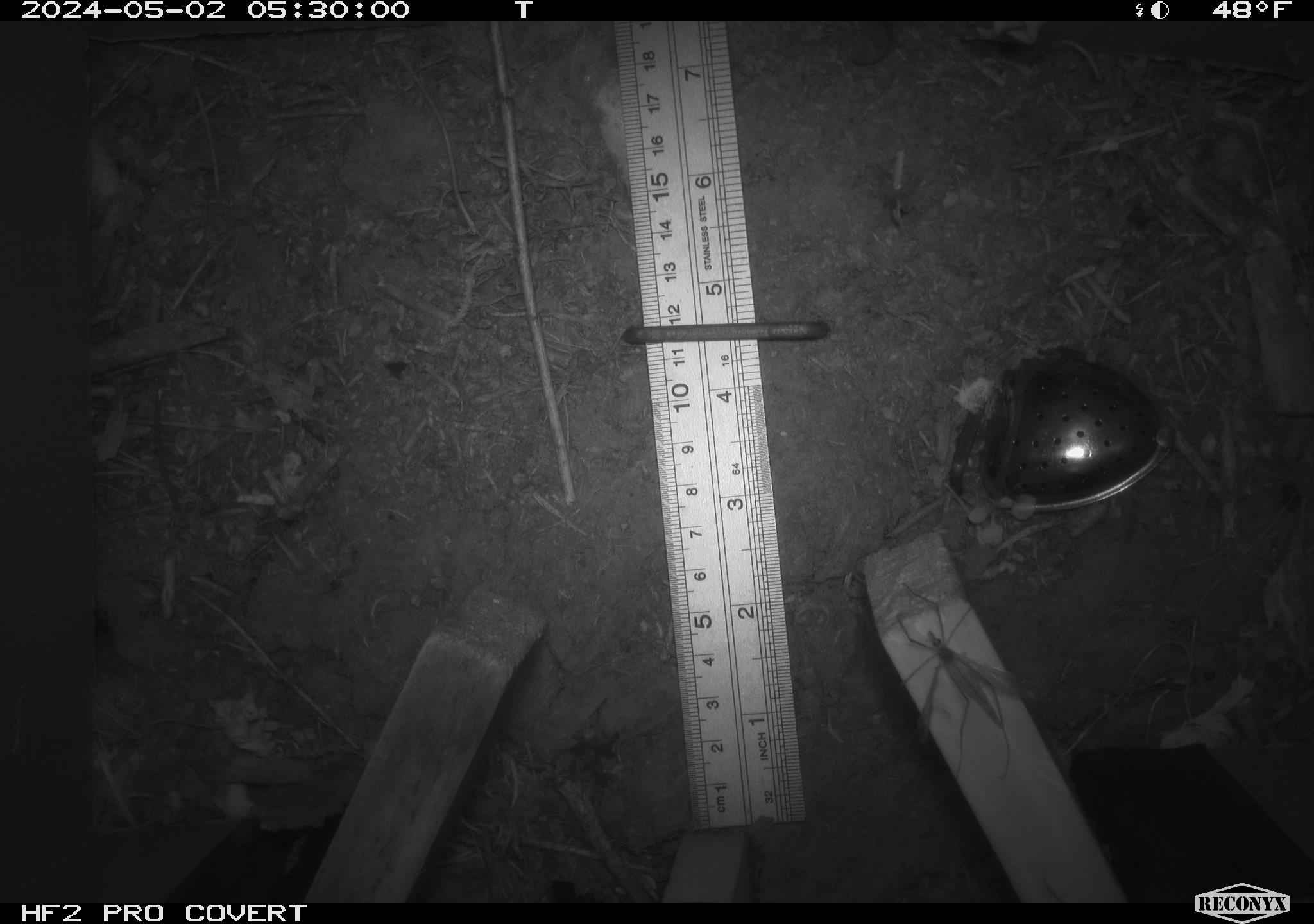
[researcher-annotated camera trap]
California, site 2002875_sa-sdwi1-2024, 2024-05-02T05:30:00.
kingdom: Animalia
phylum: Arthropoda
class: Insecta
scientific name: Insecta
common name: insect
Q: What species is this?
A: Insect (Insecta).